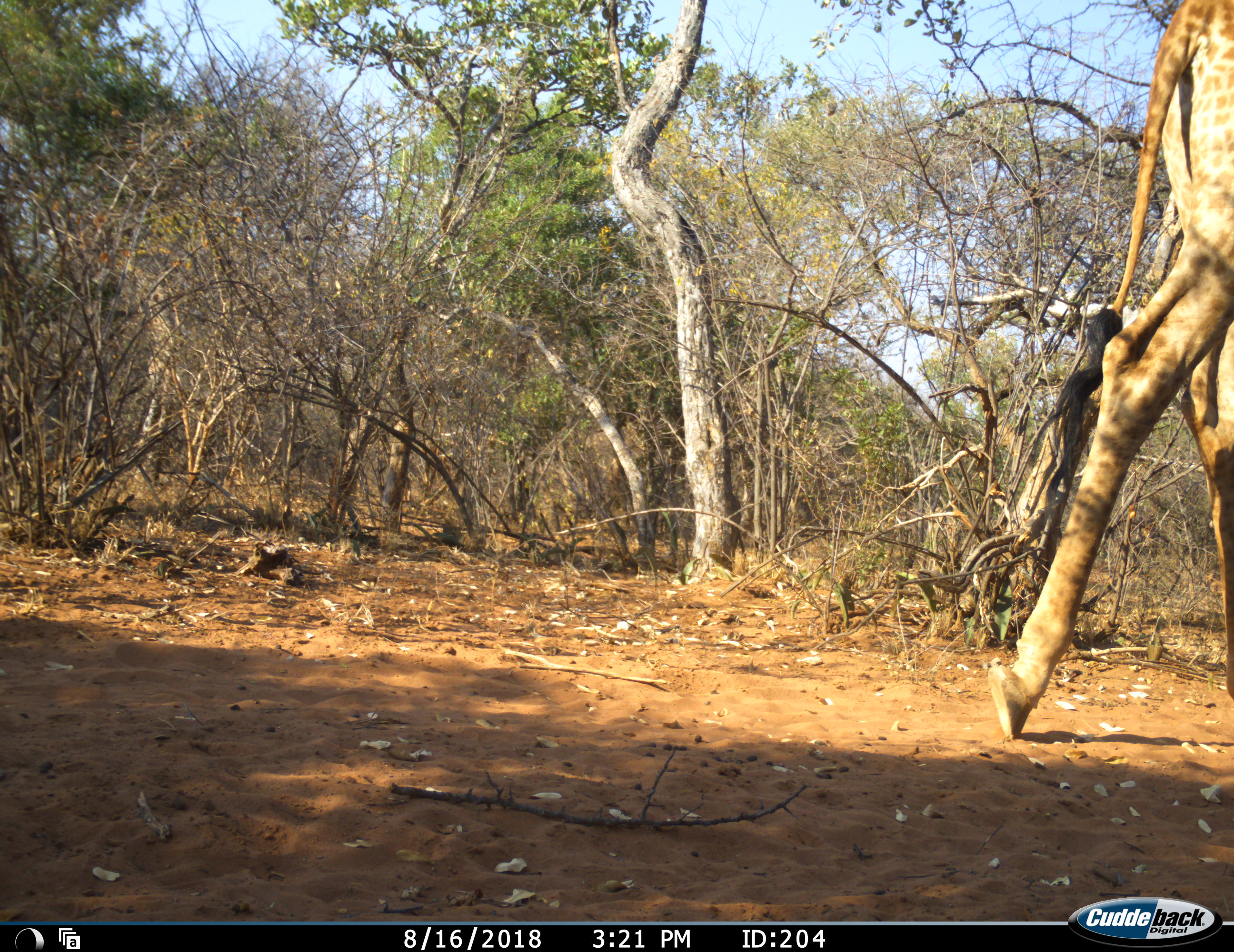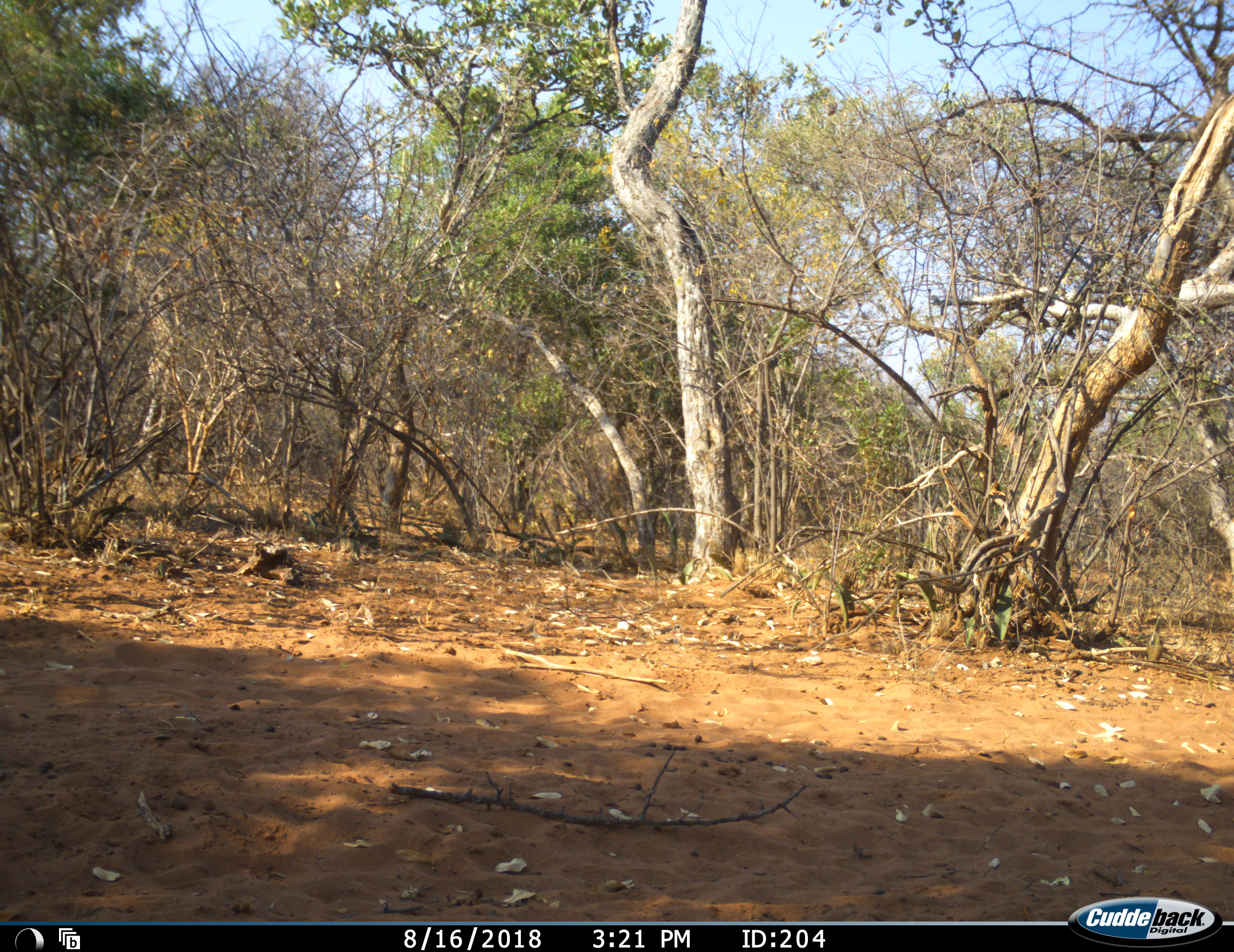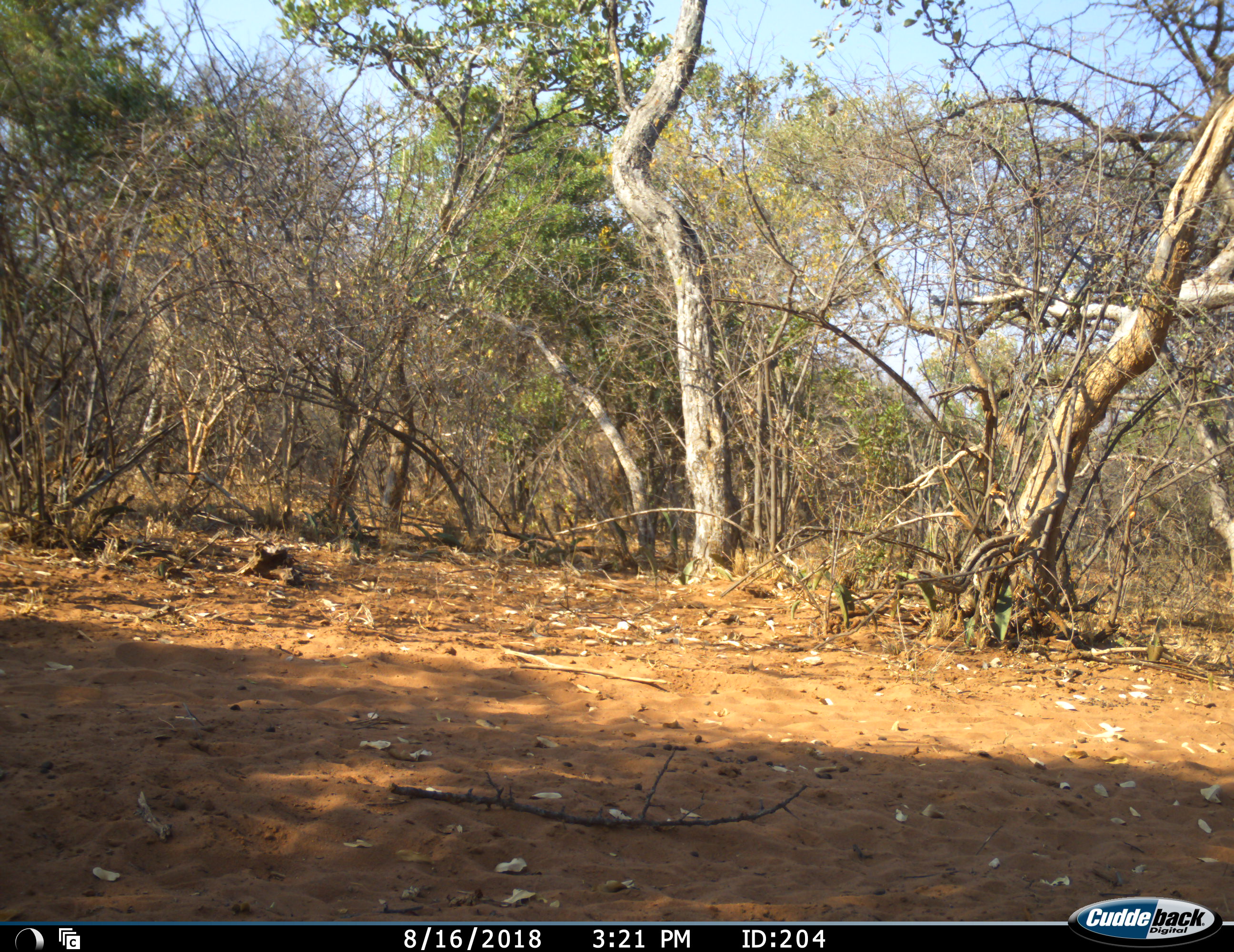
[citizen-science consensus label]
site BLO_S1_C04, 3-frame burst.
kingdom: Animalia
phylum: Chordata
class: Mammalia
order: Artiodactyla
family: Giraffidae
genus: Giraffa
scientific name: Giraffa camelopardalis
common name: giraffe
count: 1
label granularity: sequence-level